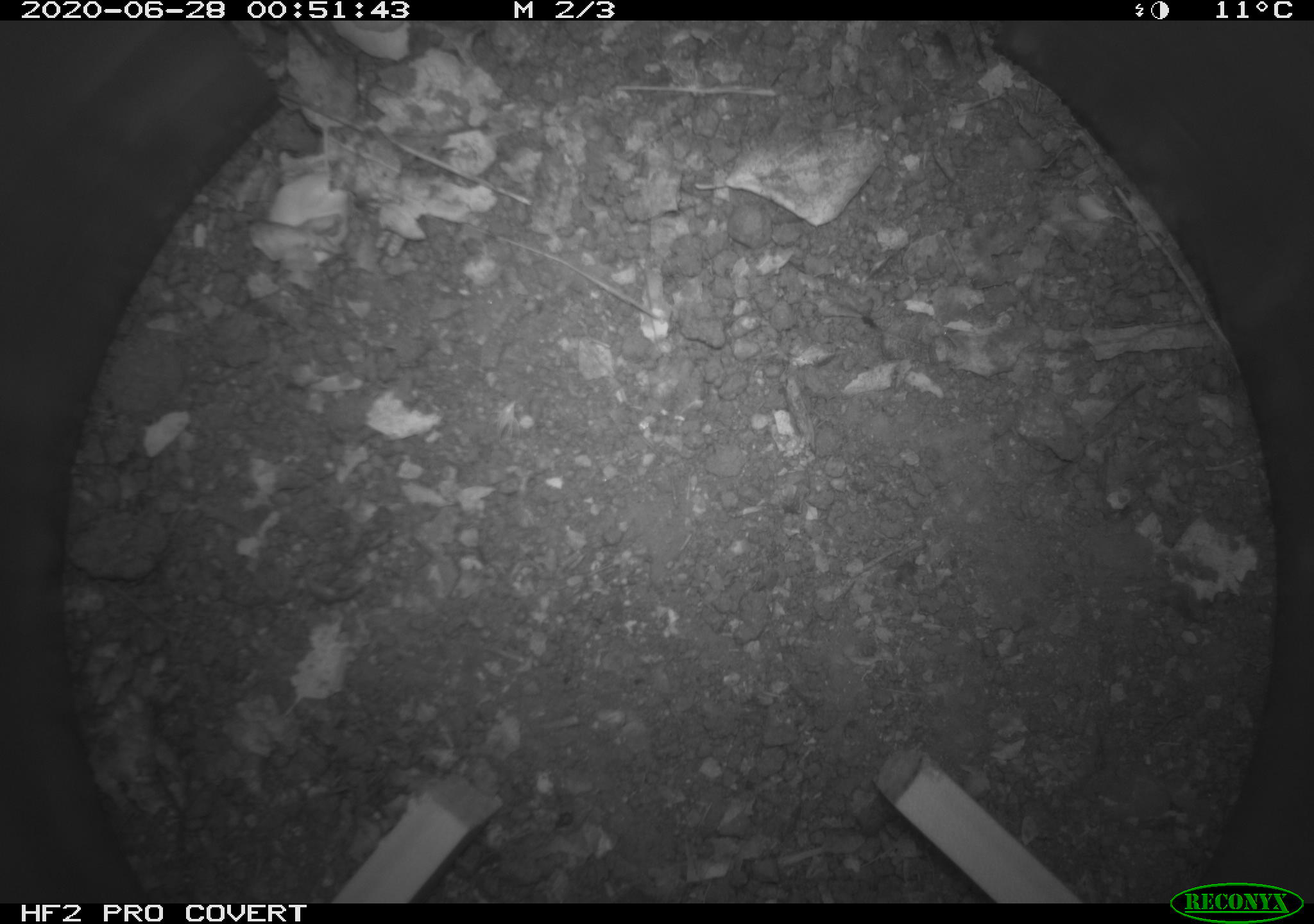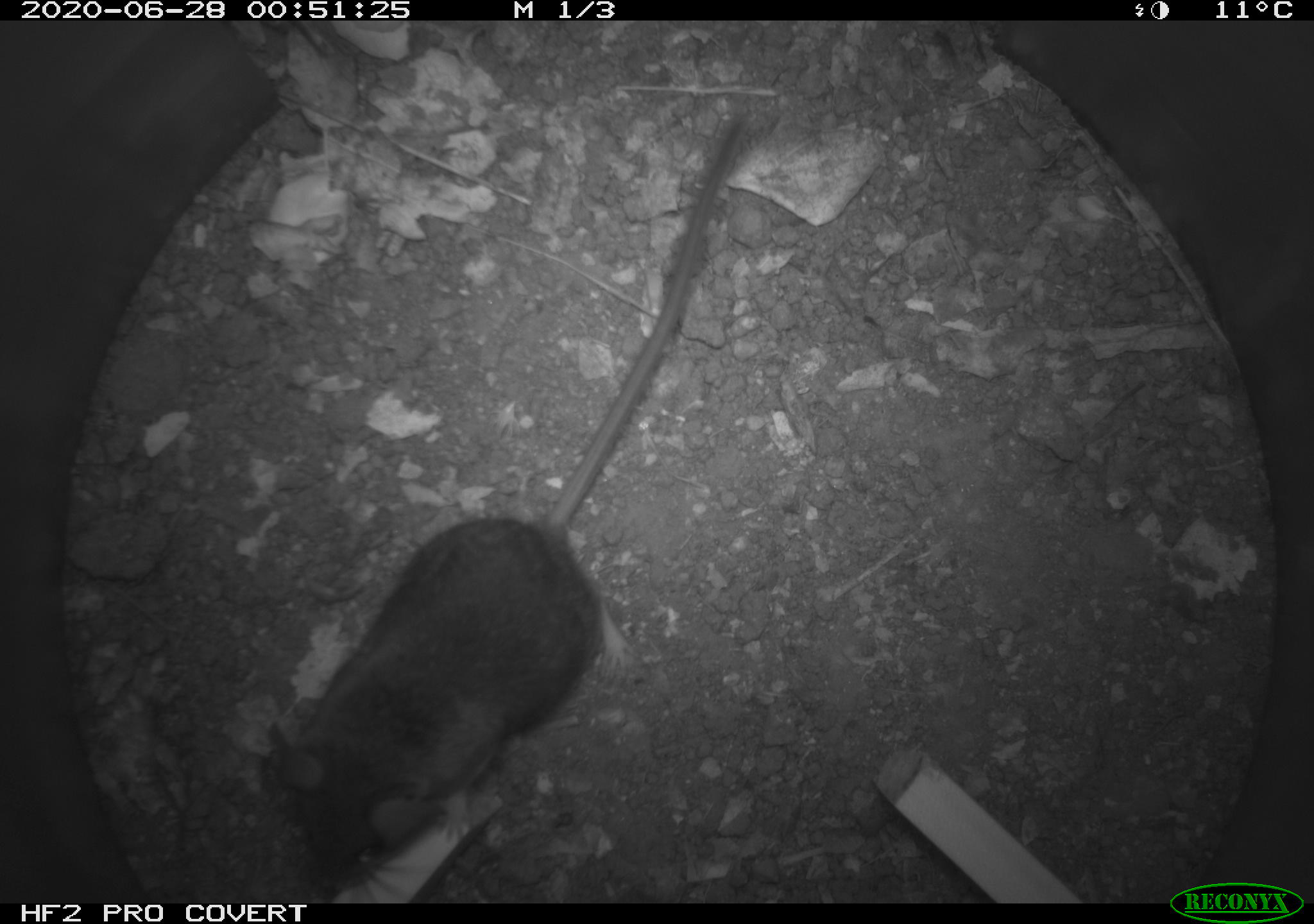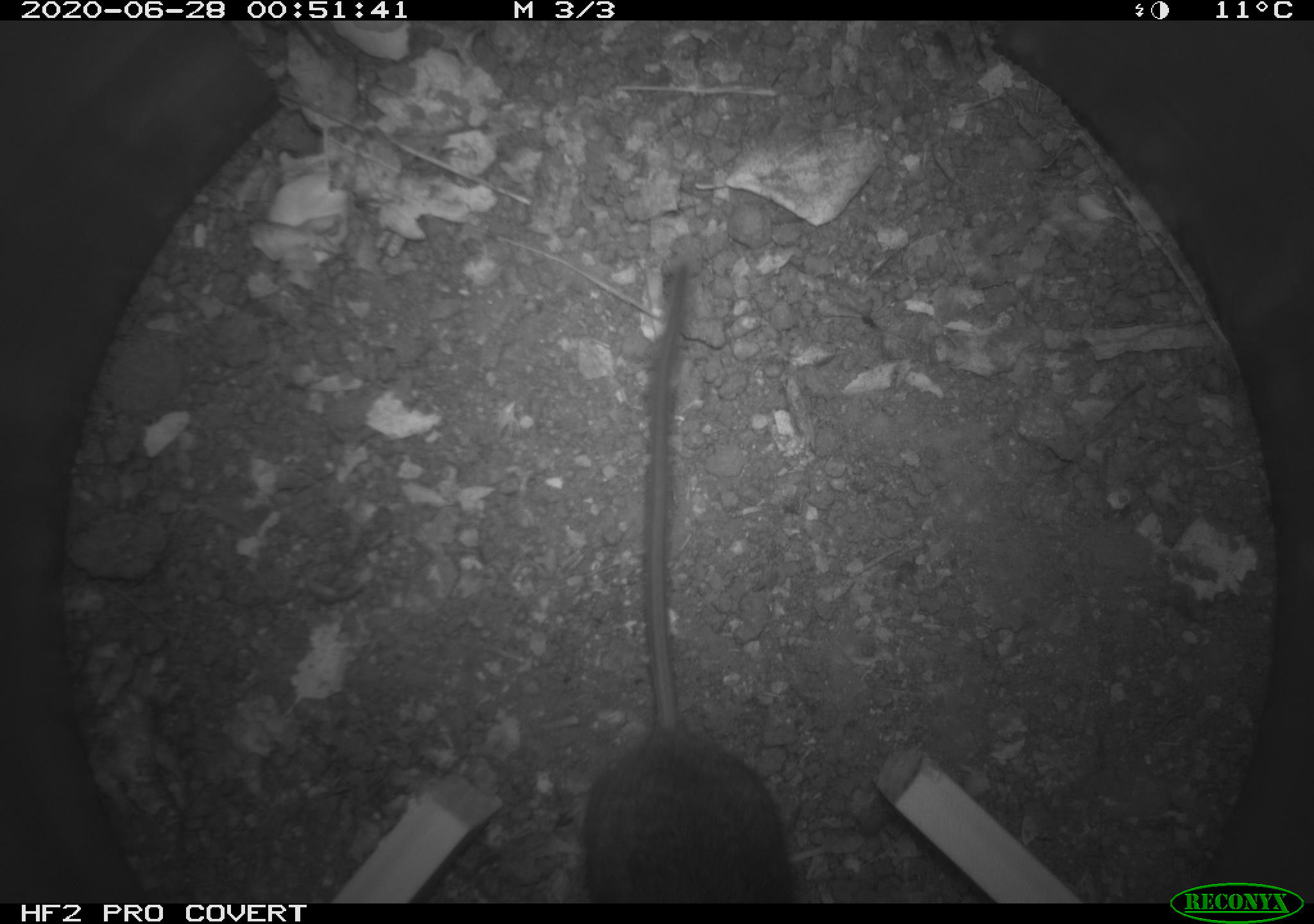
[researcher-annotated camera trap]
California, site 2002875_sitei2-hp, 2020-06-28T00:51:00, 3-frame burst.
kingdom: Animalia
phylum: Chordata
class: Mammalia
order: Rodentia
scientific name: Rodentia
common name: rodent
Rodent (Rodentia).